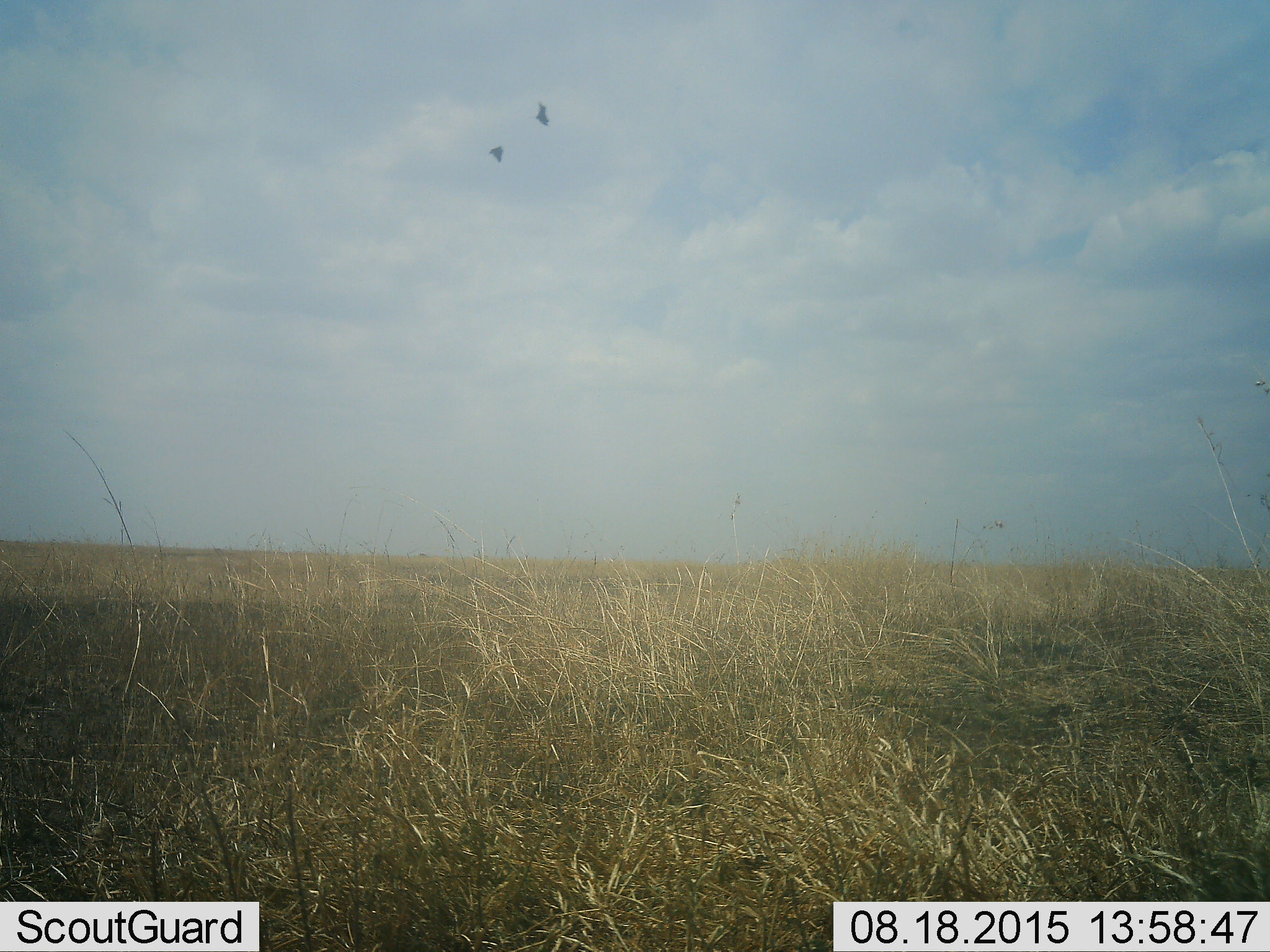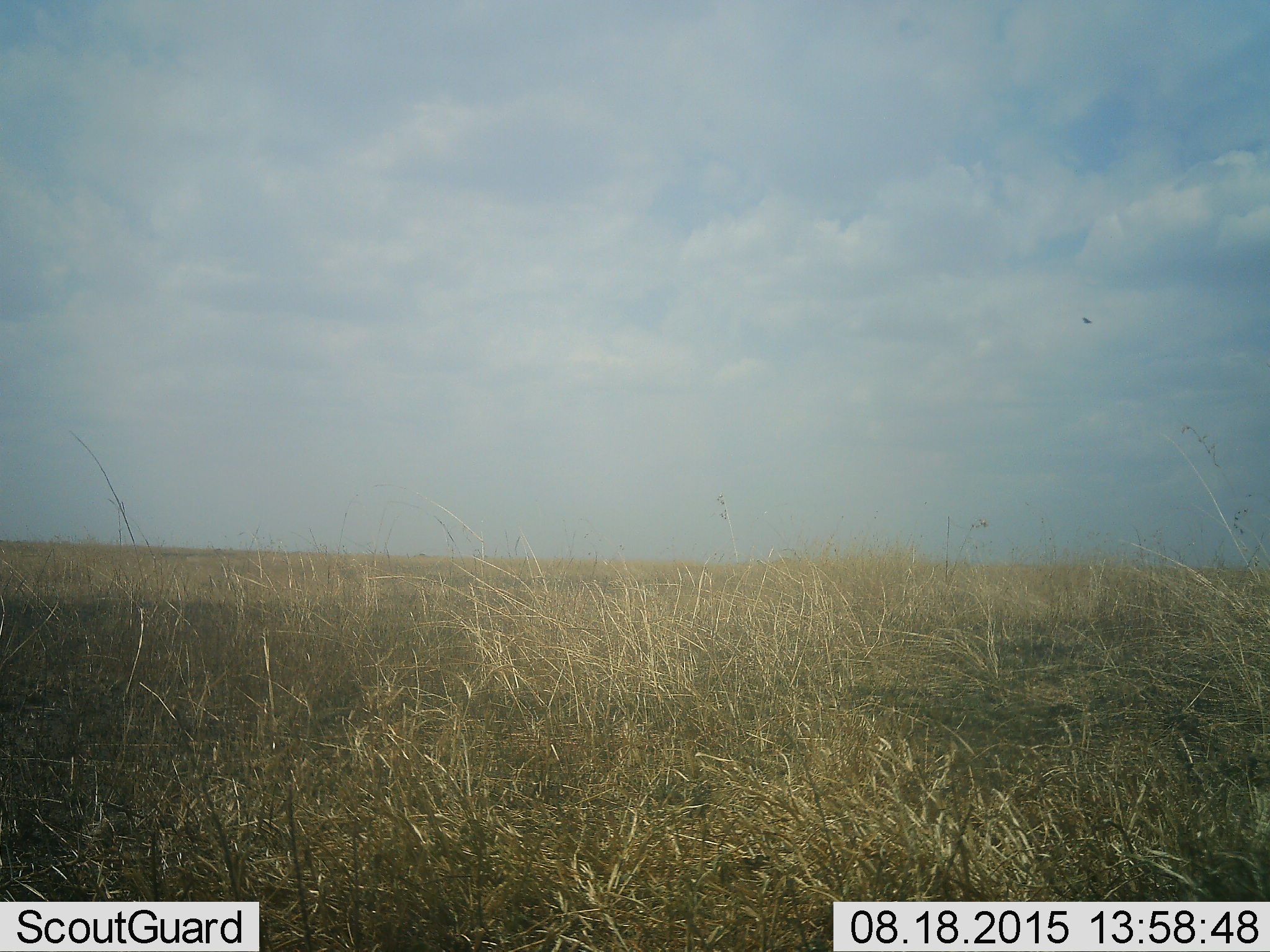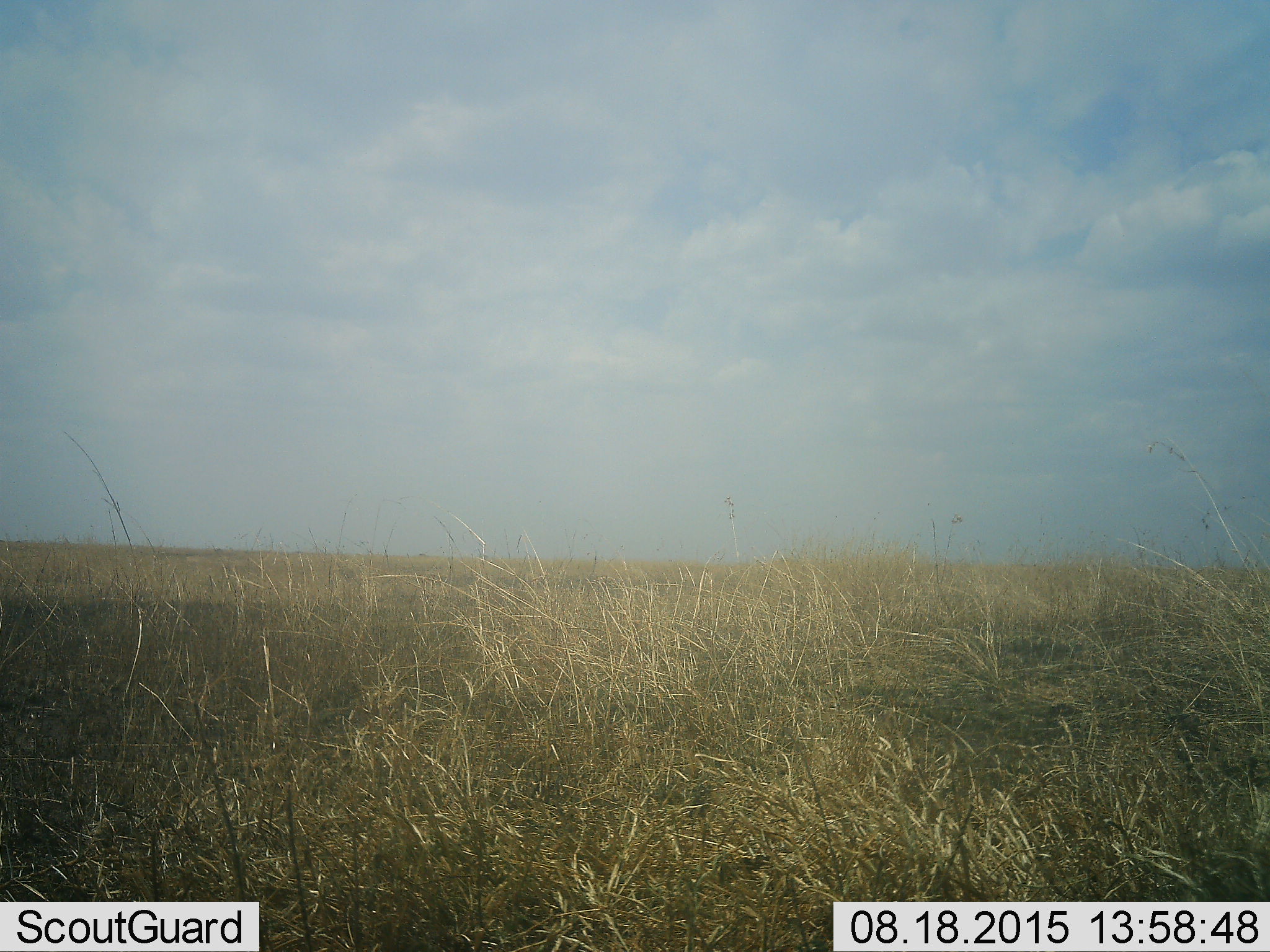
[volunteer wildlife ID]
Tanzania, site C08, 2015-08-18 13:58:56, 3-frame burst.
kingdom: Animalia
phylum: Chordata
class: Aves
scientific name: Aves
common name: bird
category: otherbird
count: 2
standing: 0%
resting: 0%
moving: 100%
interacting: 0%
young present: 0%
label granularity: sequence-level